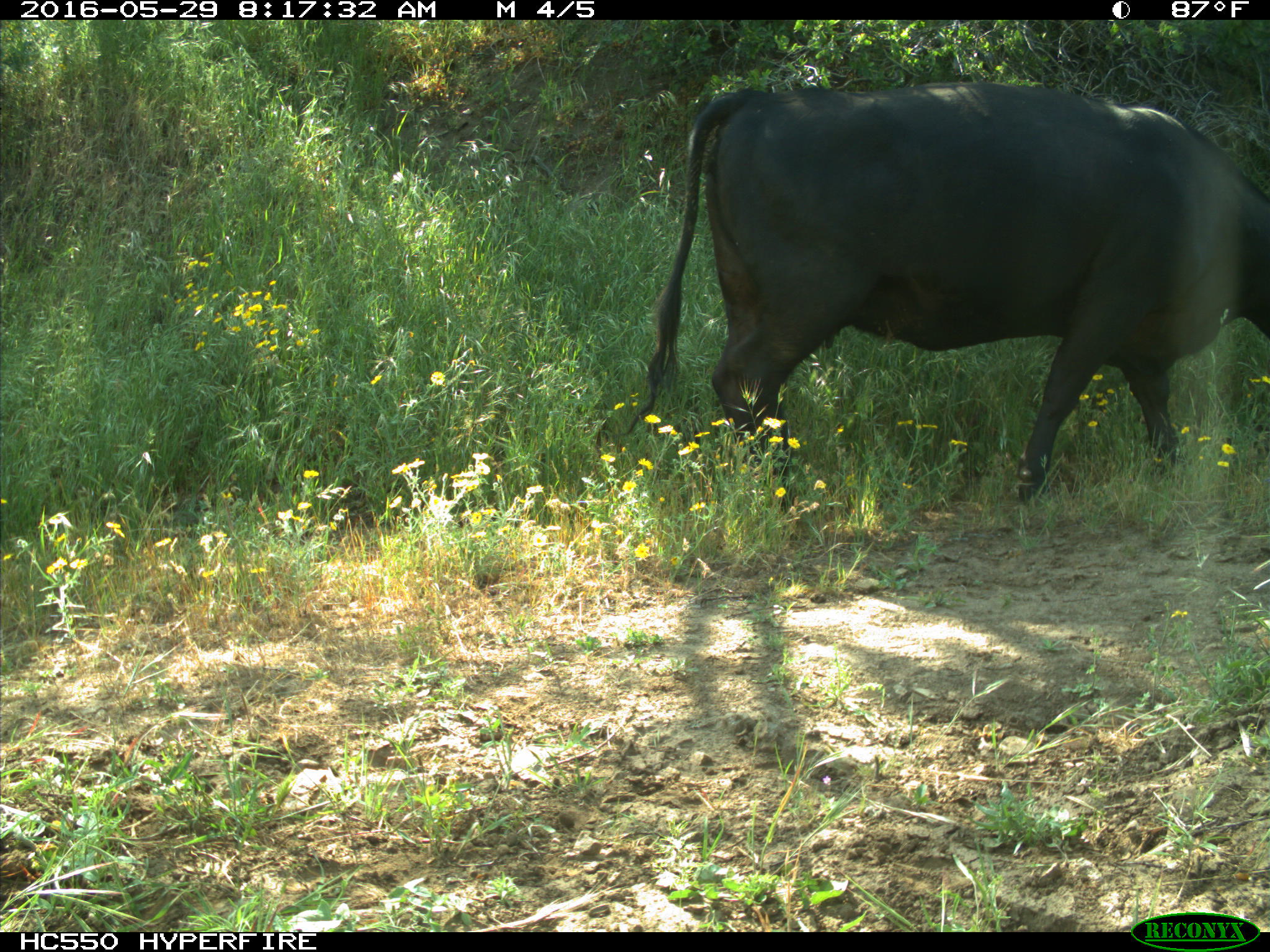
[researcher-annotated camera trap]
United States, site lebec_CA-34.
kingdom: Animalia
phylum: Chordata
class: Mammalia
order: Artiodactyla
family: Bovidae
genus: Bos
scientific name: Bos taurus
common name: domestic cow